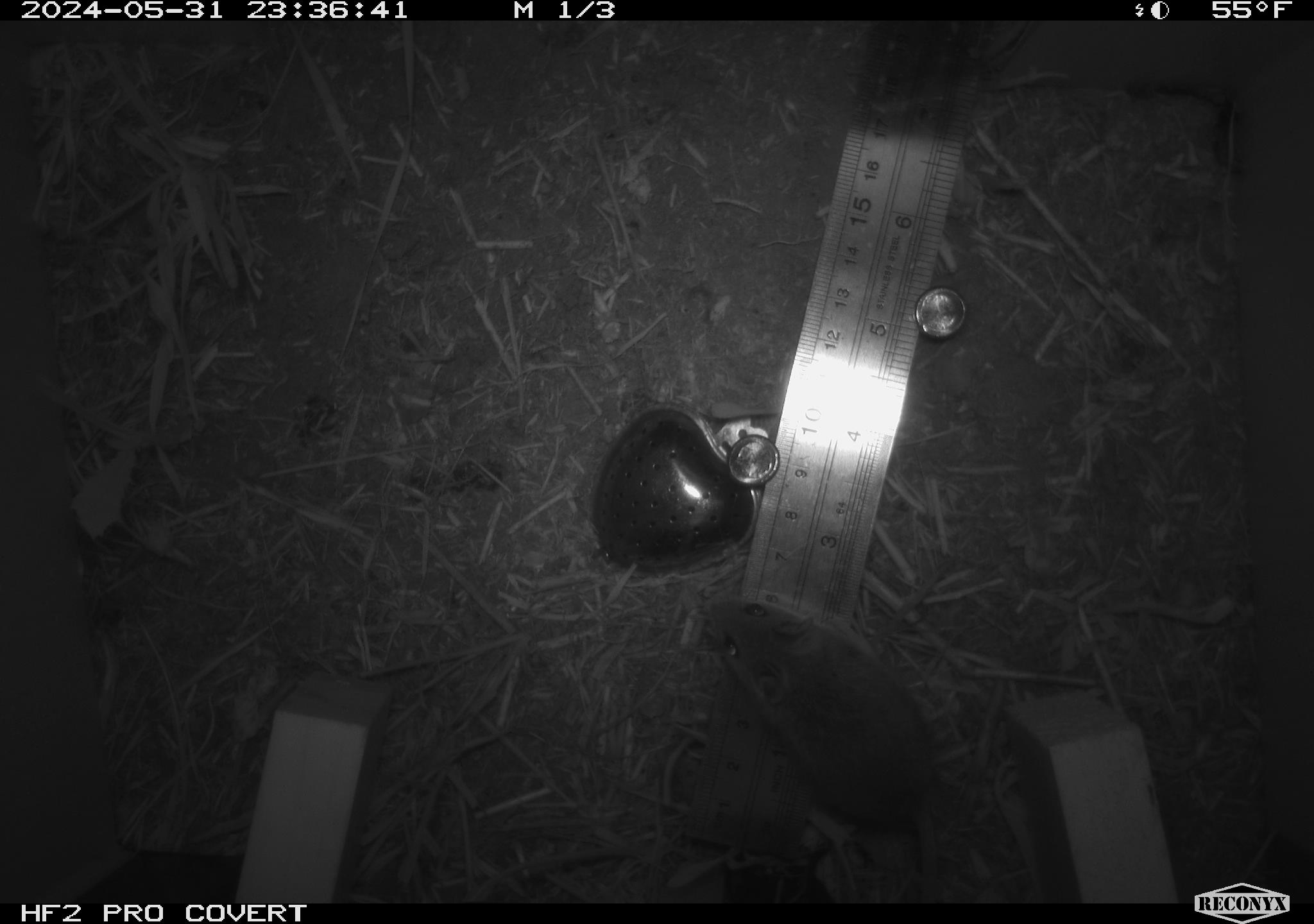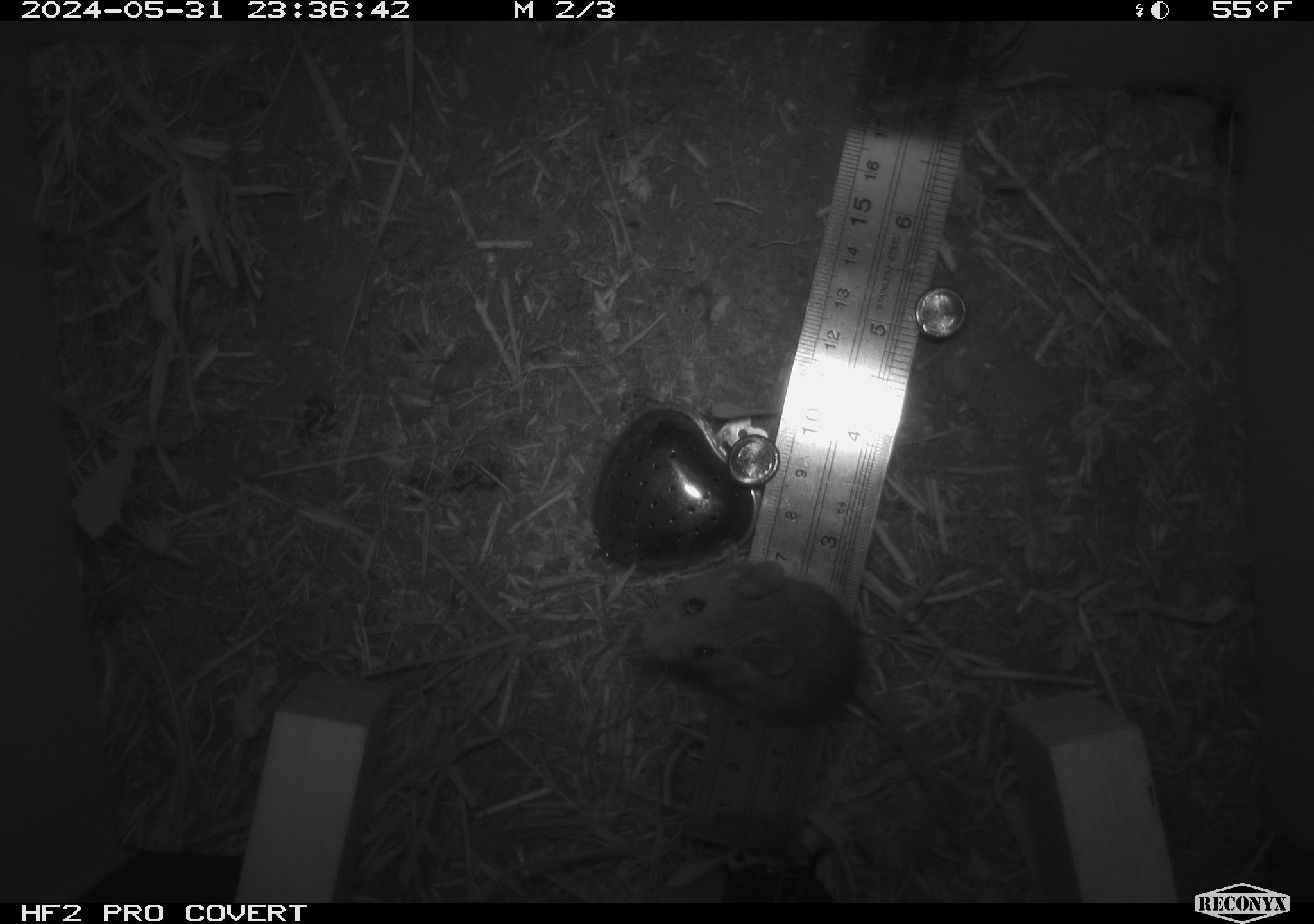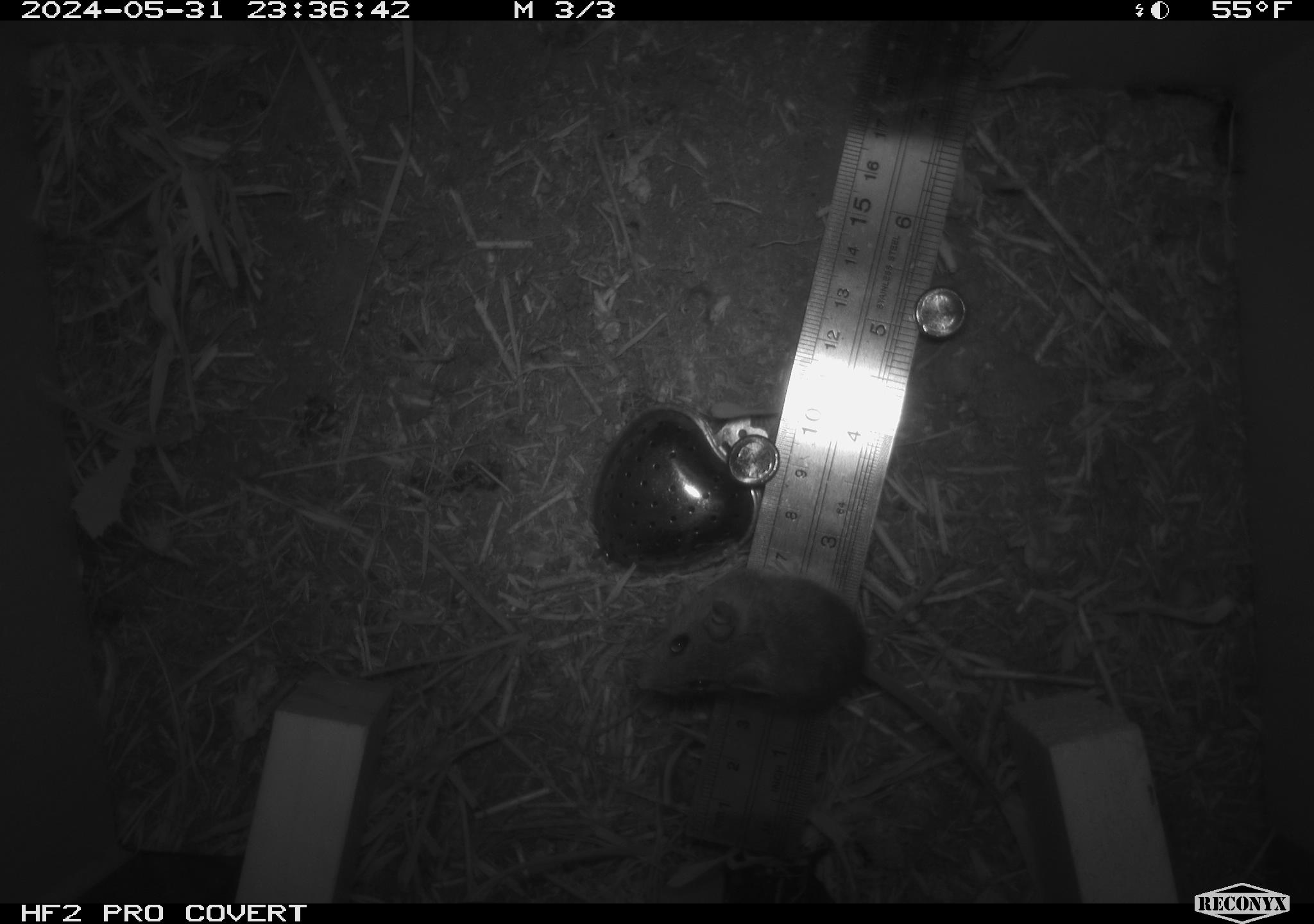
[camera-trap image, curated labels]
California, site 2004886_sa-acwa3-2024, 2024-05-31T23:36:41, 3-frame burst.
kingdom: Animalia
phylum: Chordata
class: Mammalia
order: Rodentia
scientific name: Rodentia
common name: mouse species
Mouse species (Rodentia).